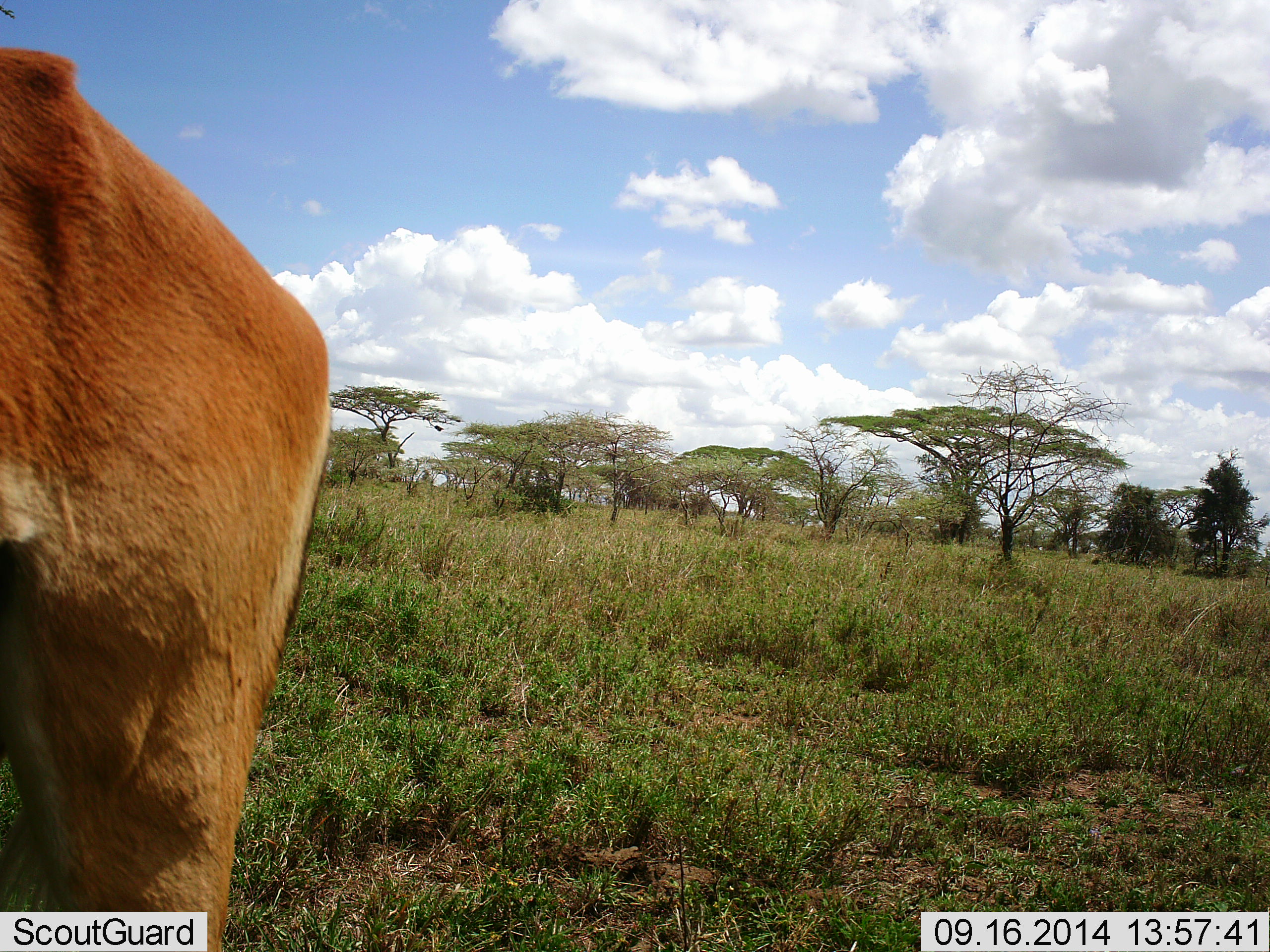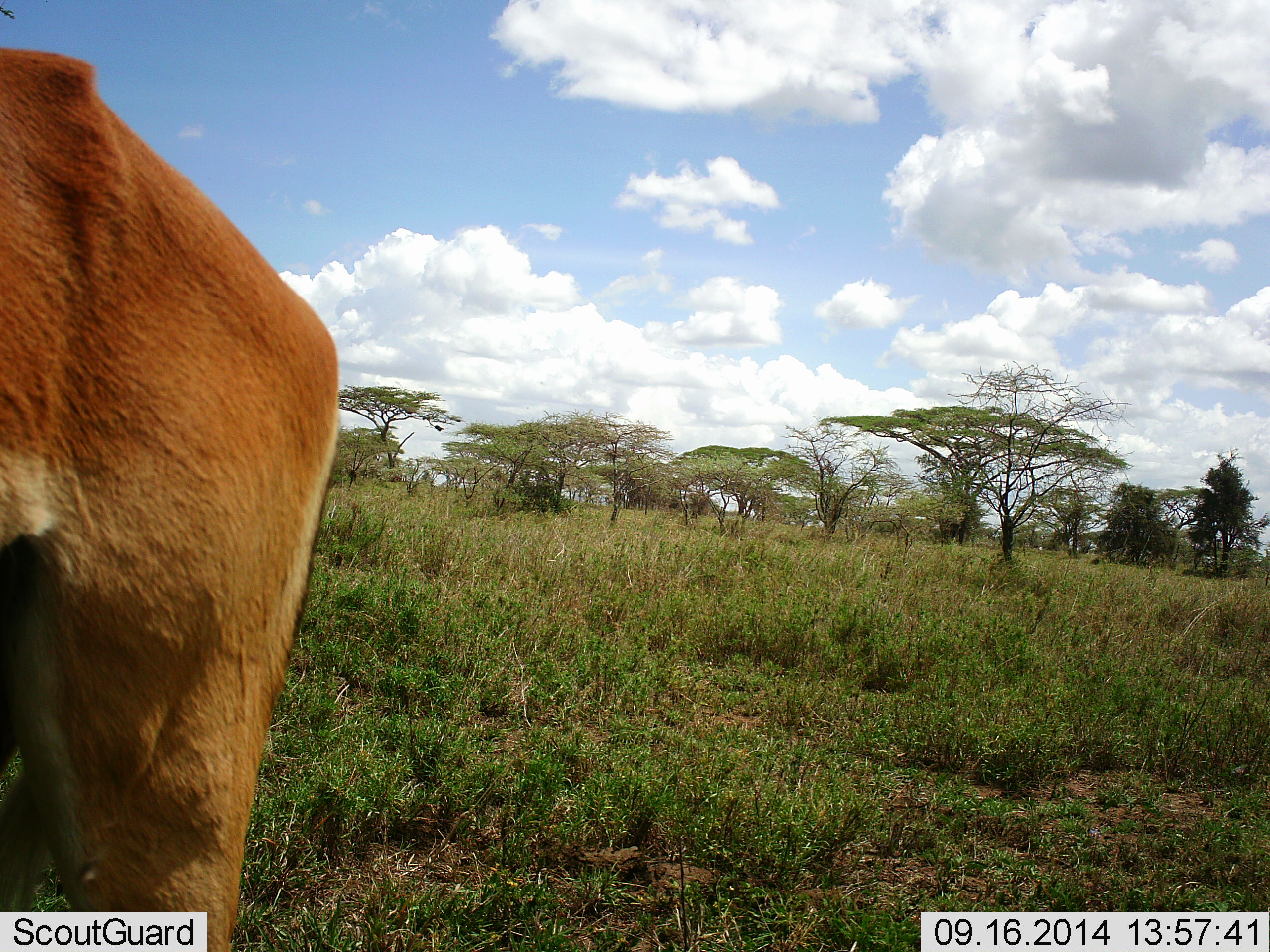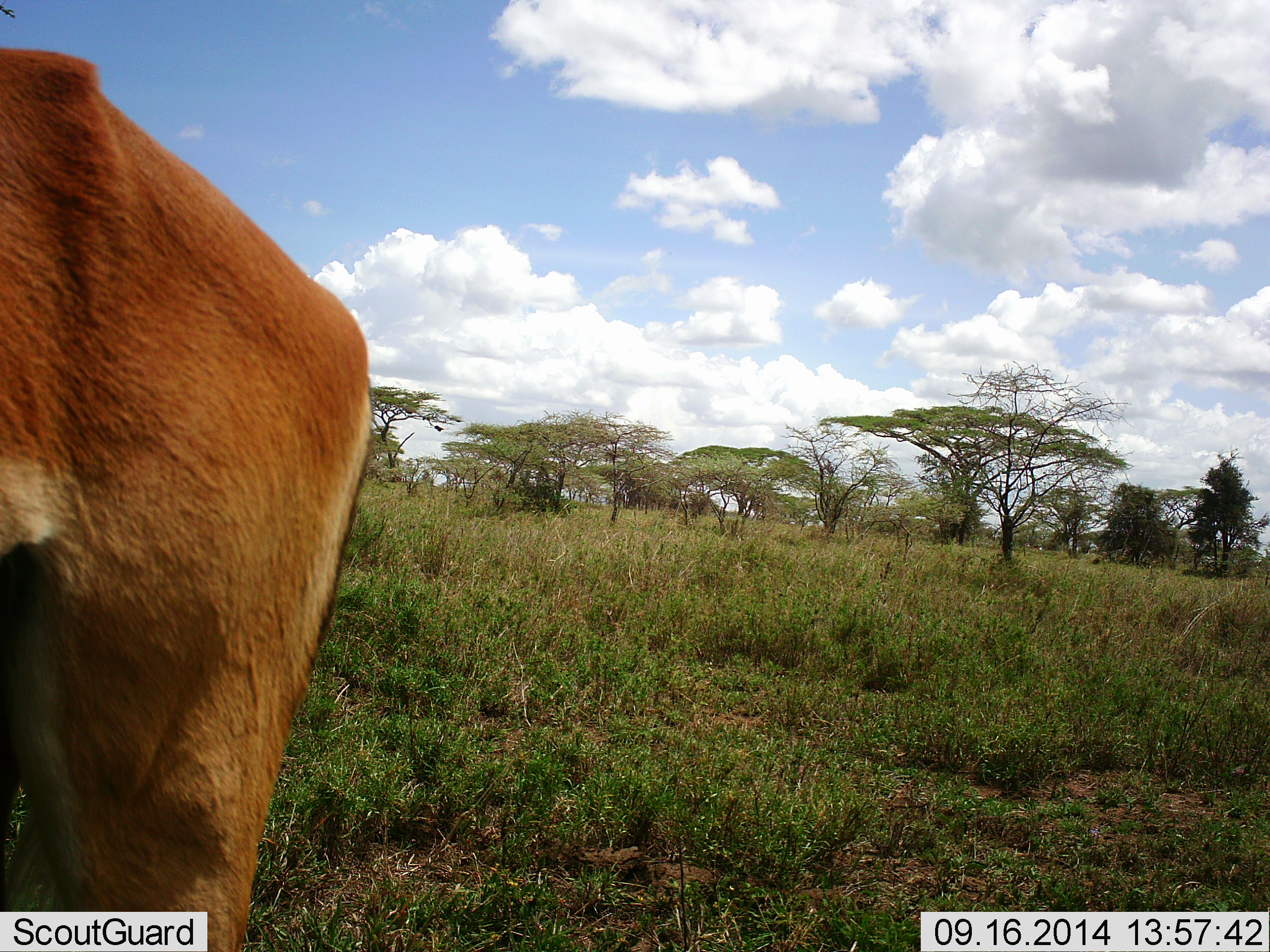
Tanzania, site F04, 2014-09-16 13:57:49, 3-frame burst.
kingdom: Animalia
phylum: Chordata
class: Mammalia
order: Artiodactyla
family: Bovidae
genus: Aepyceros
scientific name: Aepyceros melampus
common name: impala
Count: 1.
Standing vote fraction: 89%.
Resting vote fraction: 0%.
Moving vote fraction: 0%.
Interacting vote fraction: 0%.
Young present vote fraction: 0%.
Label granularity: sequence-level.